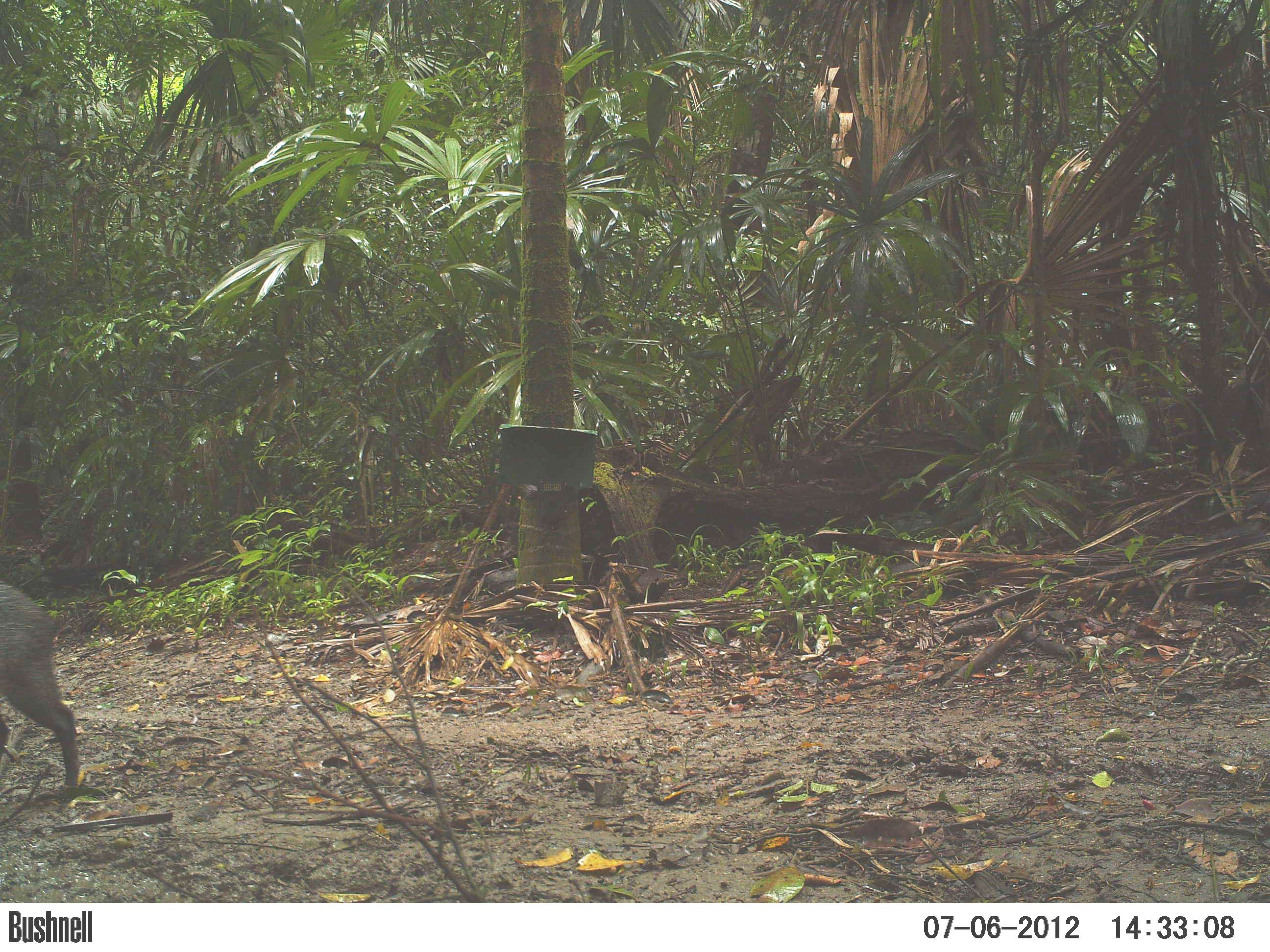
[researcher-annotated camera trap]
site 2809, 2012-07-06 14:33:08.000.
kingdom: Animalia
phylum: Chordata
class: Mammalia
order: Artiodactyla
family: Tayassuidae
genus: Pecari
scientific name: Pecari tajacu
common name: collared peccary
Pecari tajacu (collared peccary), count 1, age adult.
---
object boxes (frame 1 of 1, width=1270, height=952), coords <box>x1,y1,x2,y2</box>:
pecari tajacu: <box>0,581,79,786</box>